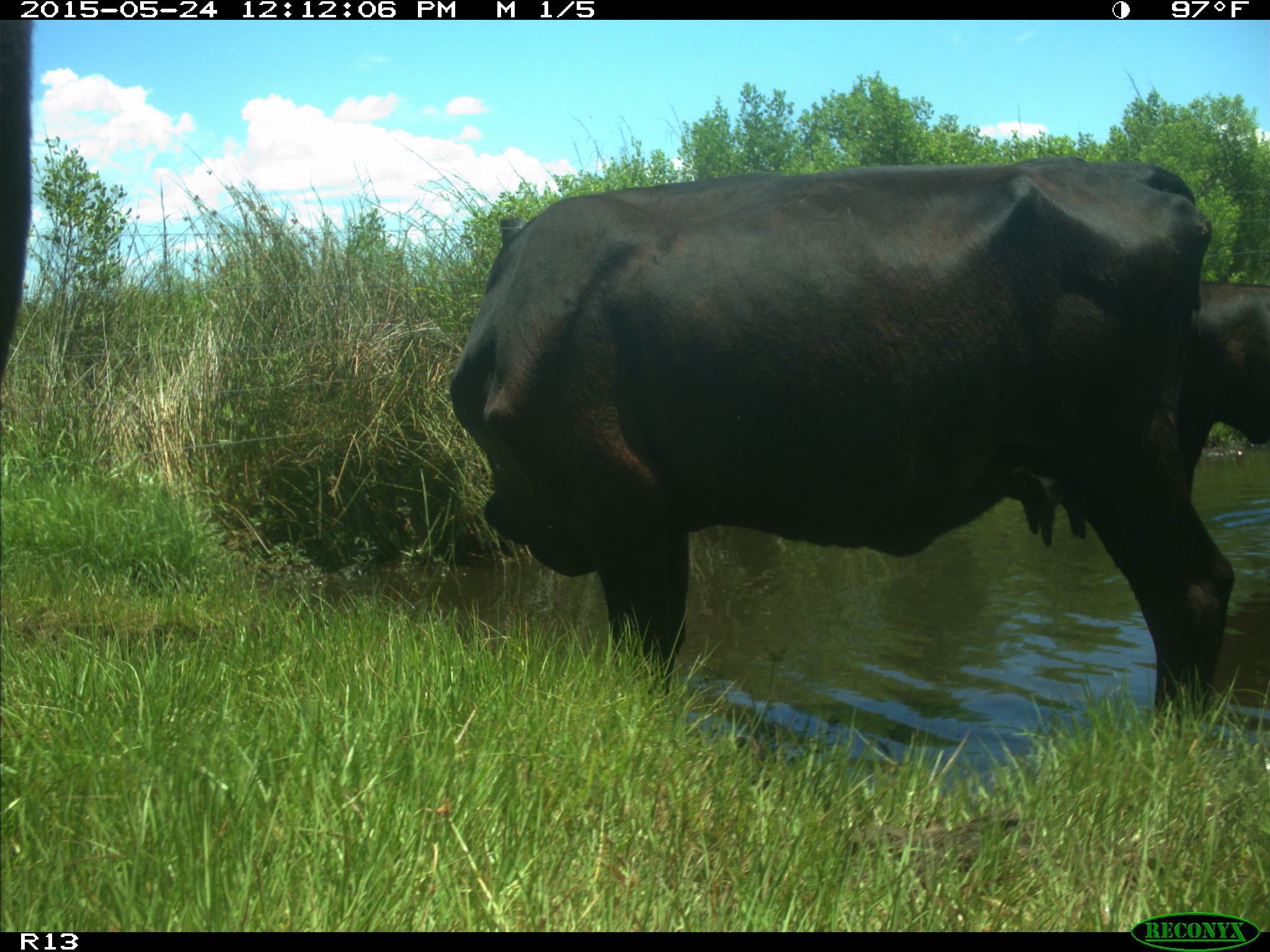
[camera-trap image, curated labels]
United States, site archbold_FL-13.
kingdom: Animalia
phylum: Chordata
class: Mammalia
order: Artiodactyla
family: Bovidae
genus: Bos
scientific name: Bos taurus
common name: domestic cow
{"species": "Bos taurus (domestic cow)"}